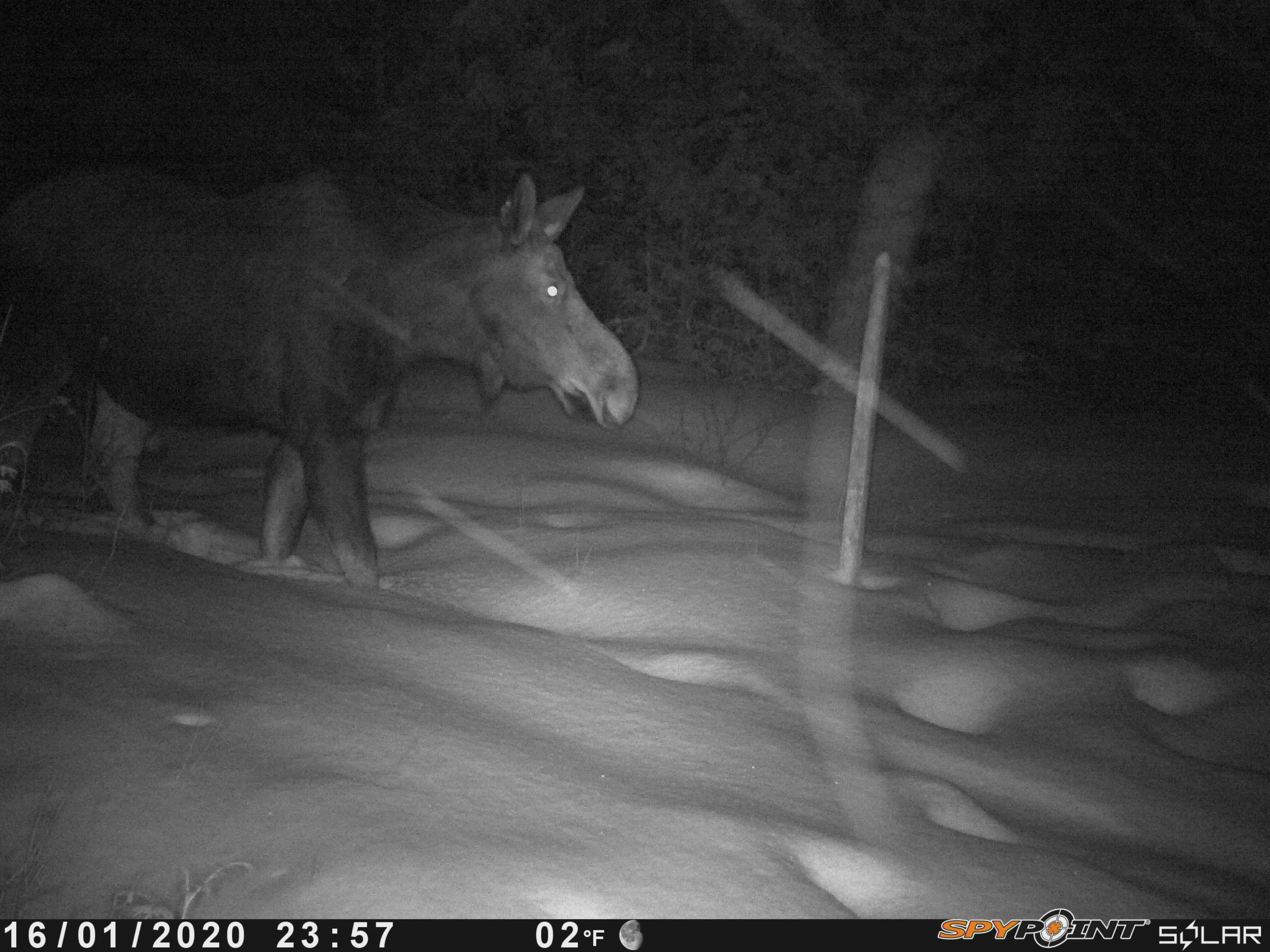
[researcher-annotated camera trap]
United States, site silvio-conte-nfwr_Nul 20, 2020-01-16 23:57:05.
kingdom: Animalia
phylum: Chordata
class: Mammalia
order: Artiodactyla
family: Cervidae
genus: Alces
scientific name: Alces alces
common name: moose